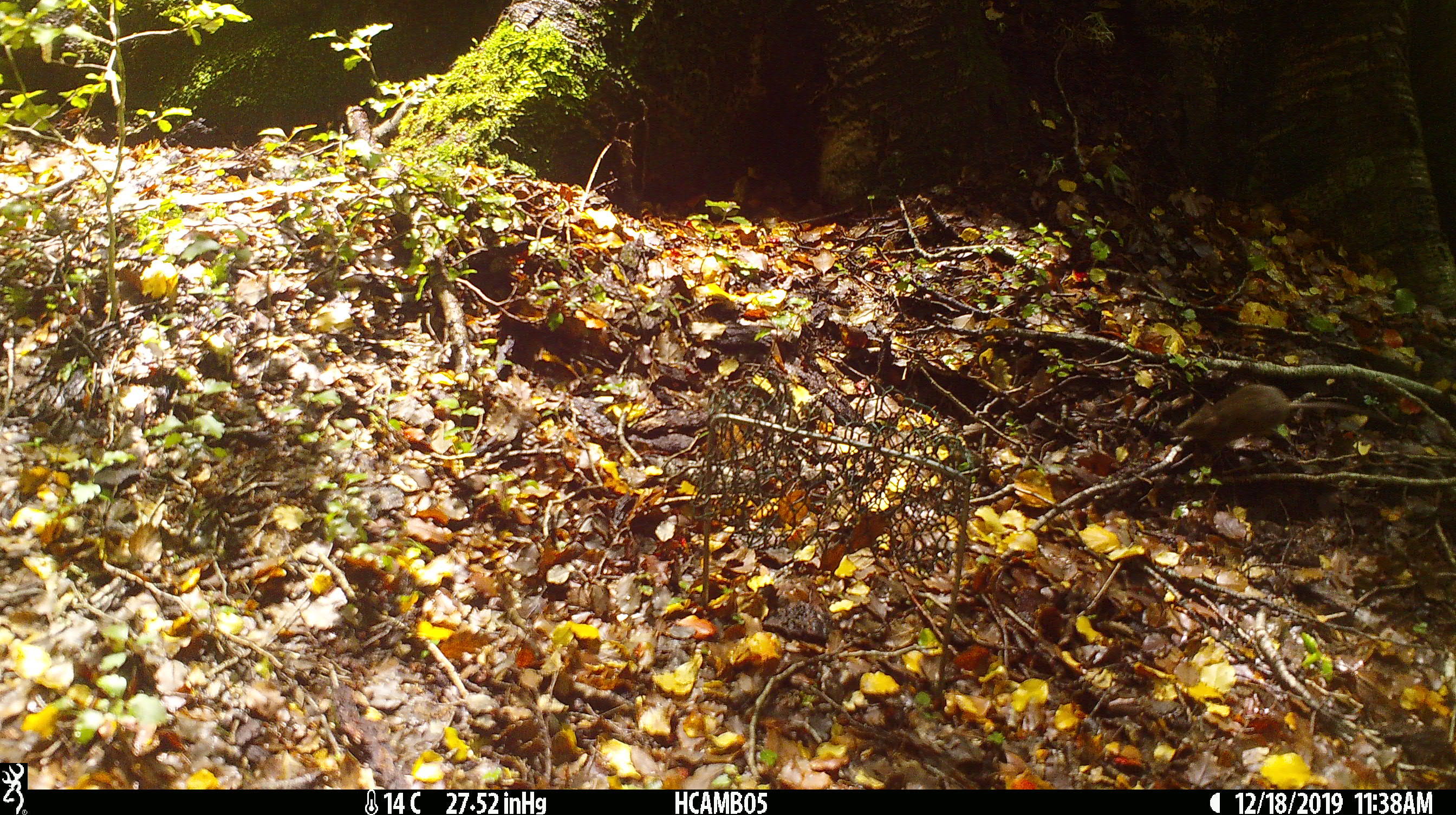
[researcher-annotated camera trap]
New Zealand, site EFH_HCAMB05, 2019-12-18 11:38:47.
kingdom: Animalia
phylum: Chordata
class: Mammalia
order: Rodentia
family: Muridae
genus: Mus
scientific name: Mus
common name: mouse